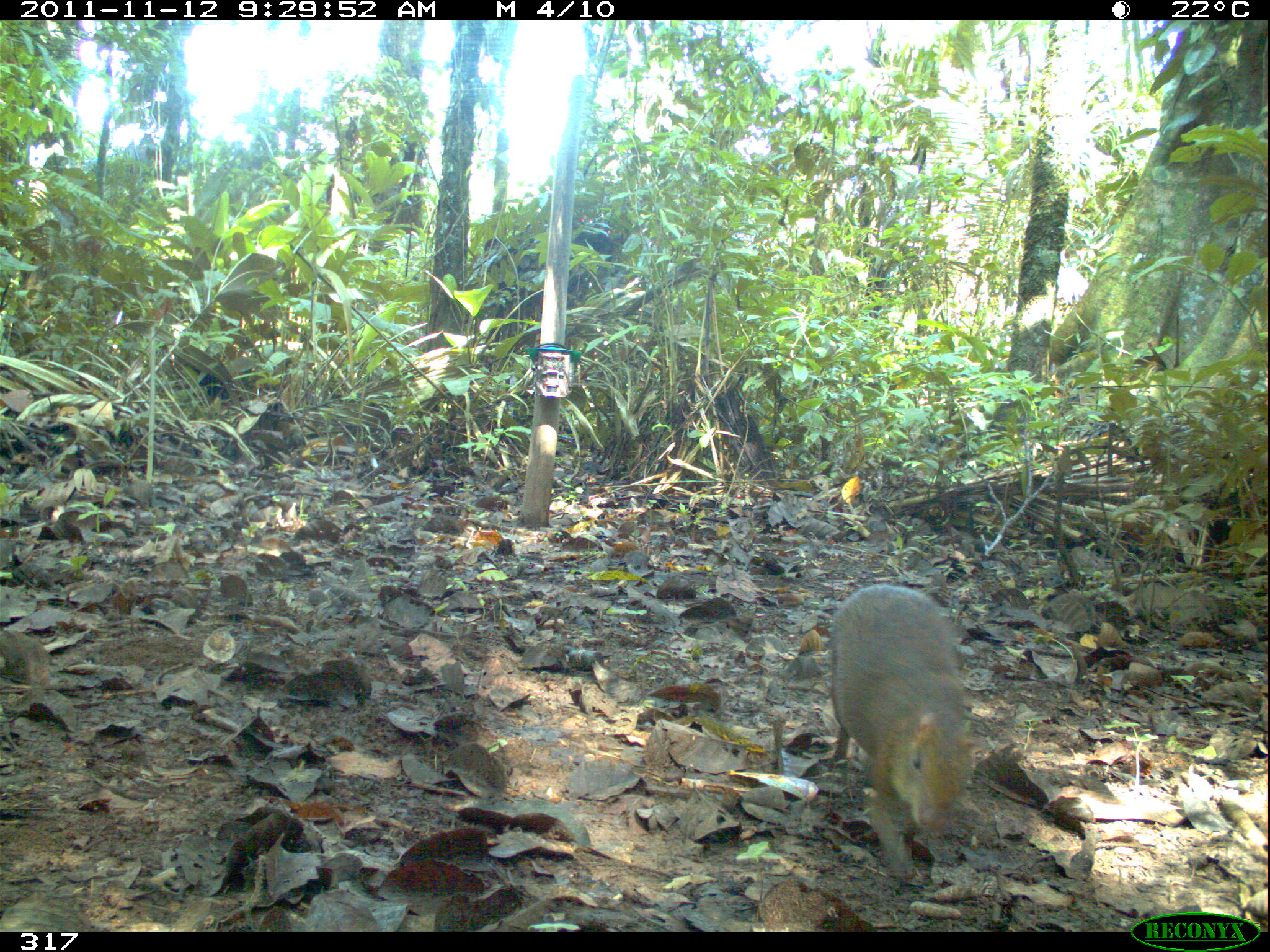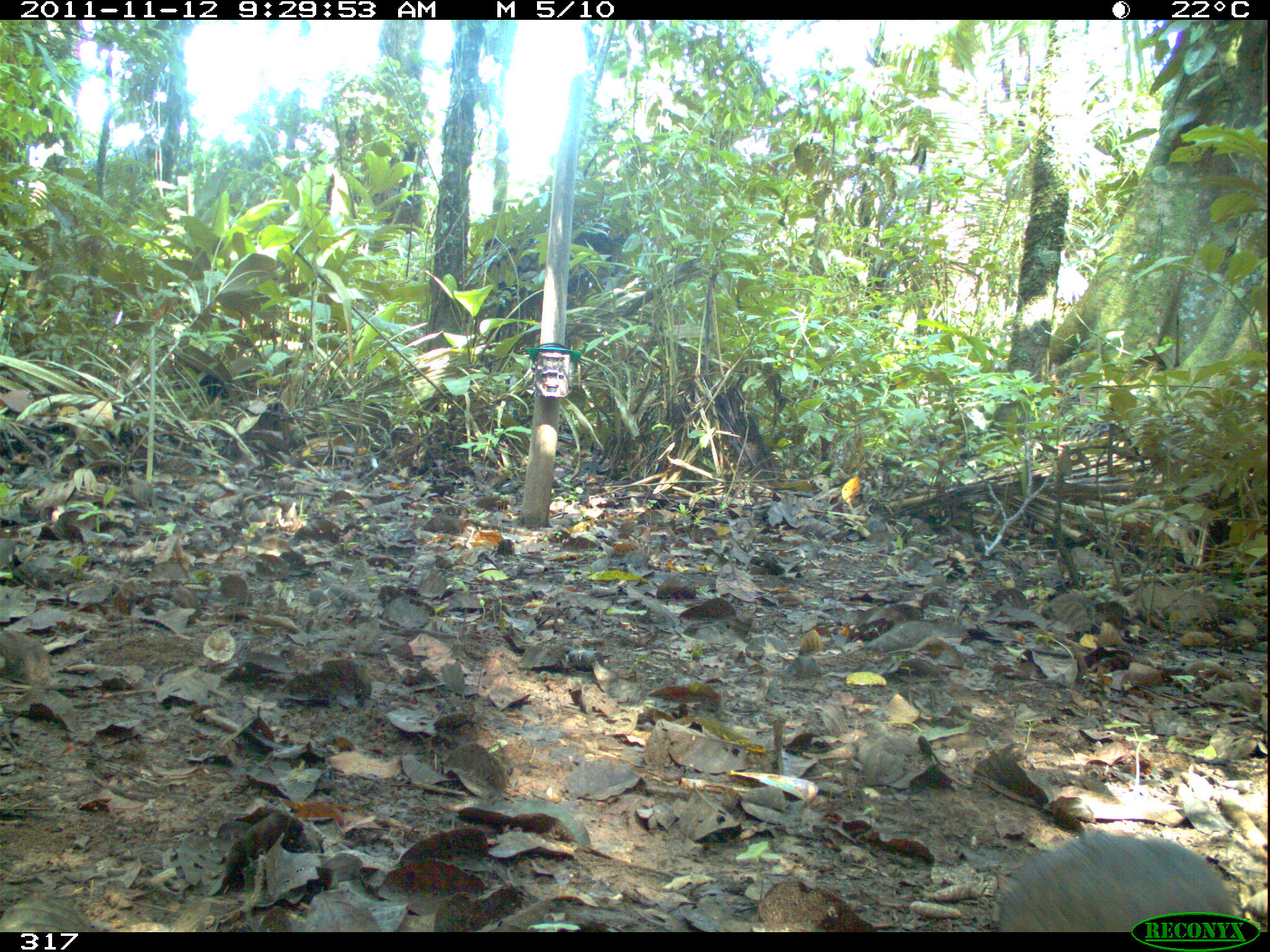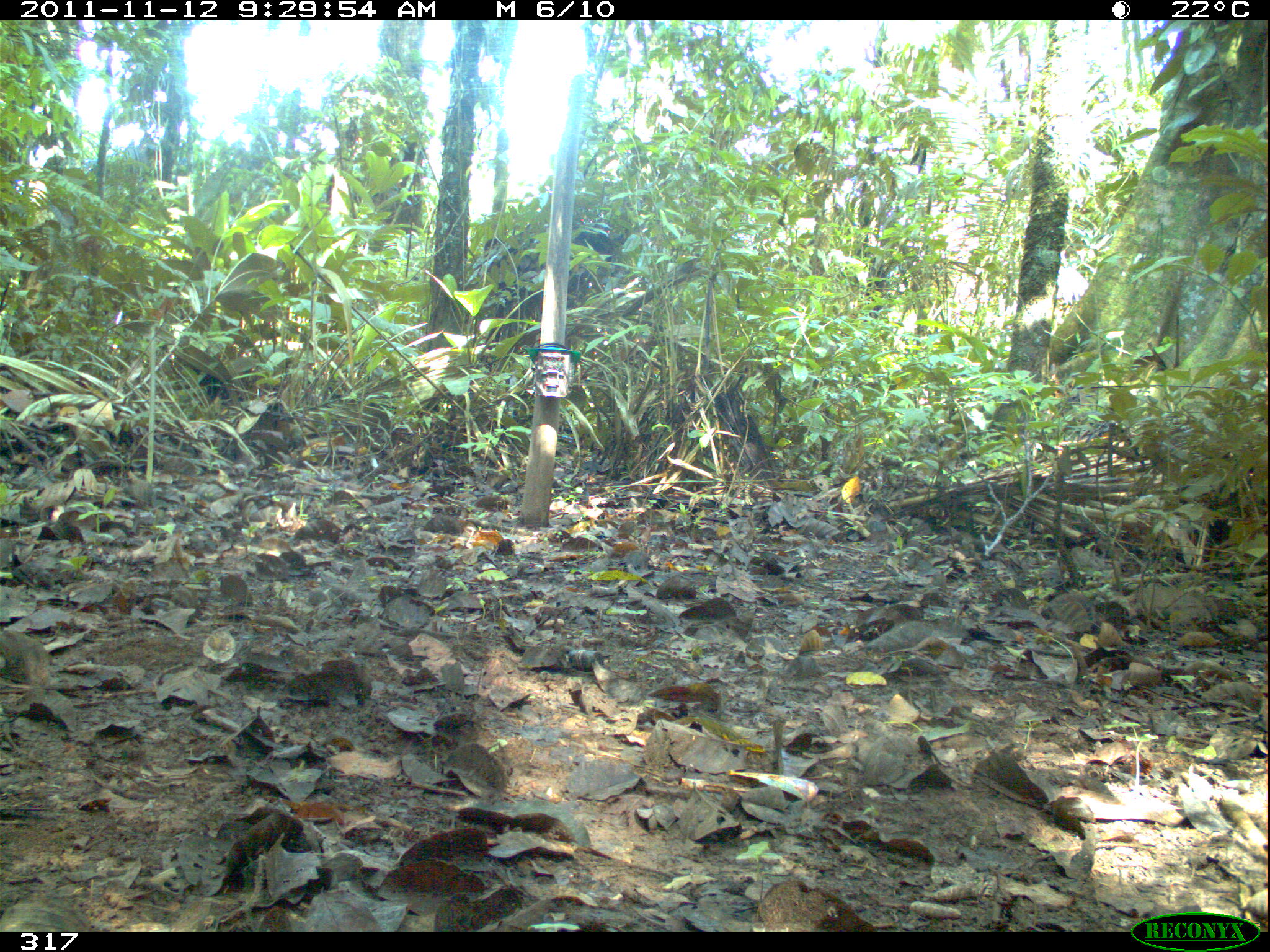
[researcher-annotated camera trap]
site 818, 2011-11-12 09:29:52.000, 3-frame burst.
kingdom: Animalia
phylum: Chordata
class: Mammalia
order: Rodentia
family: Dasyproctidae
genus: Dasyprocta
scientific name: Dasyprocta punctata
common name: central american agouti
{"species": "Dasyprocta punctata (central american agouti)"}